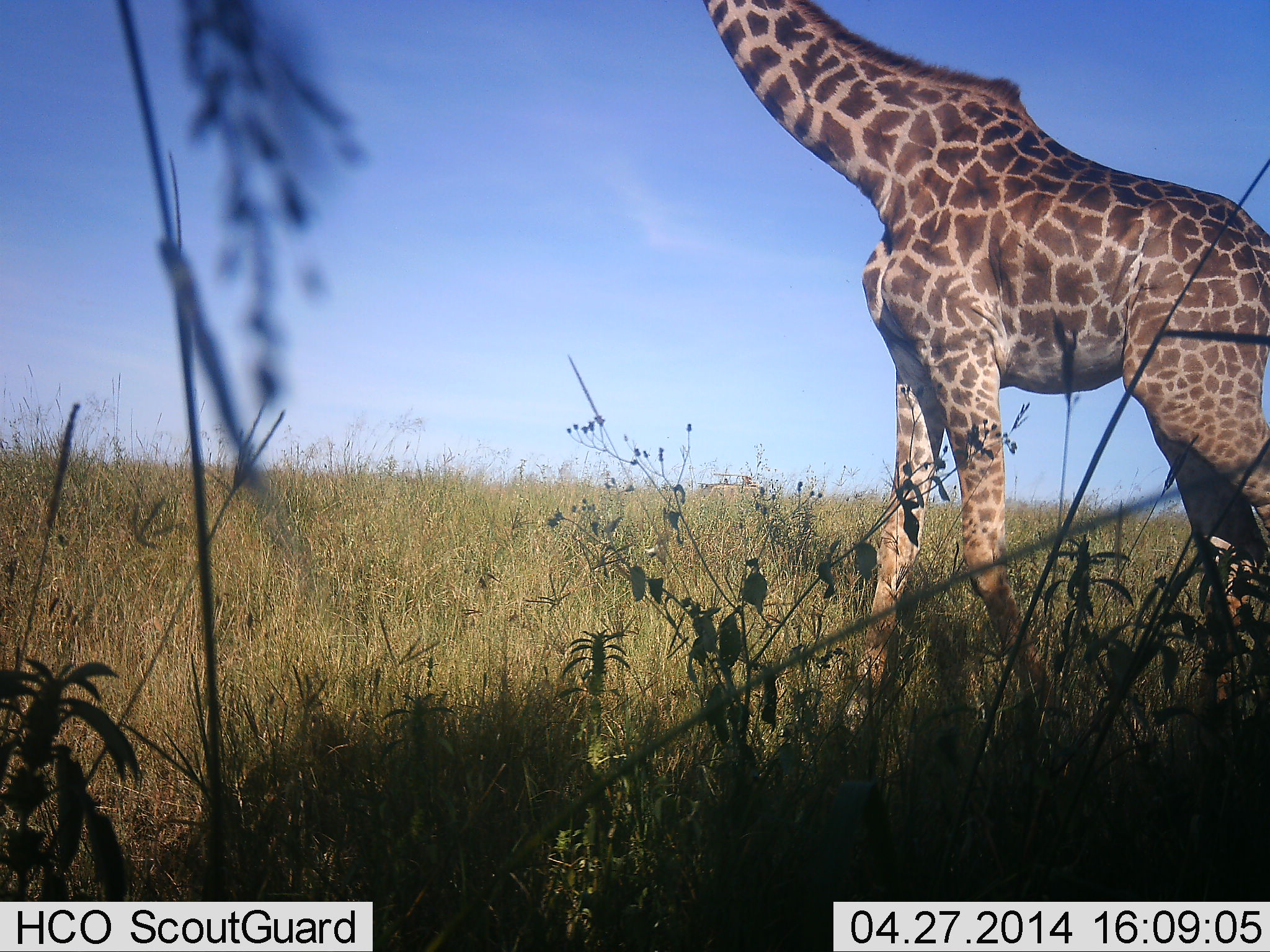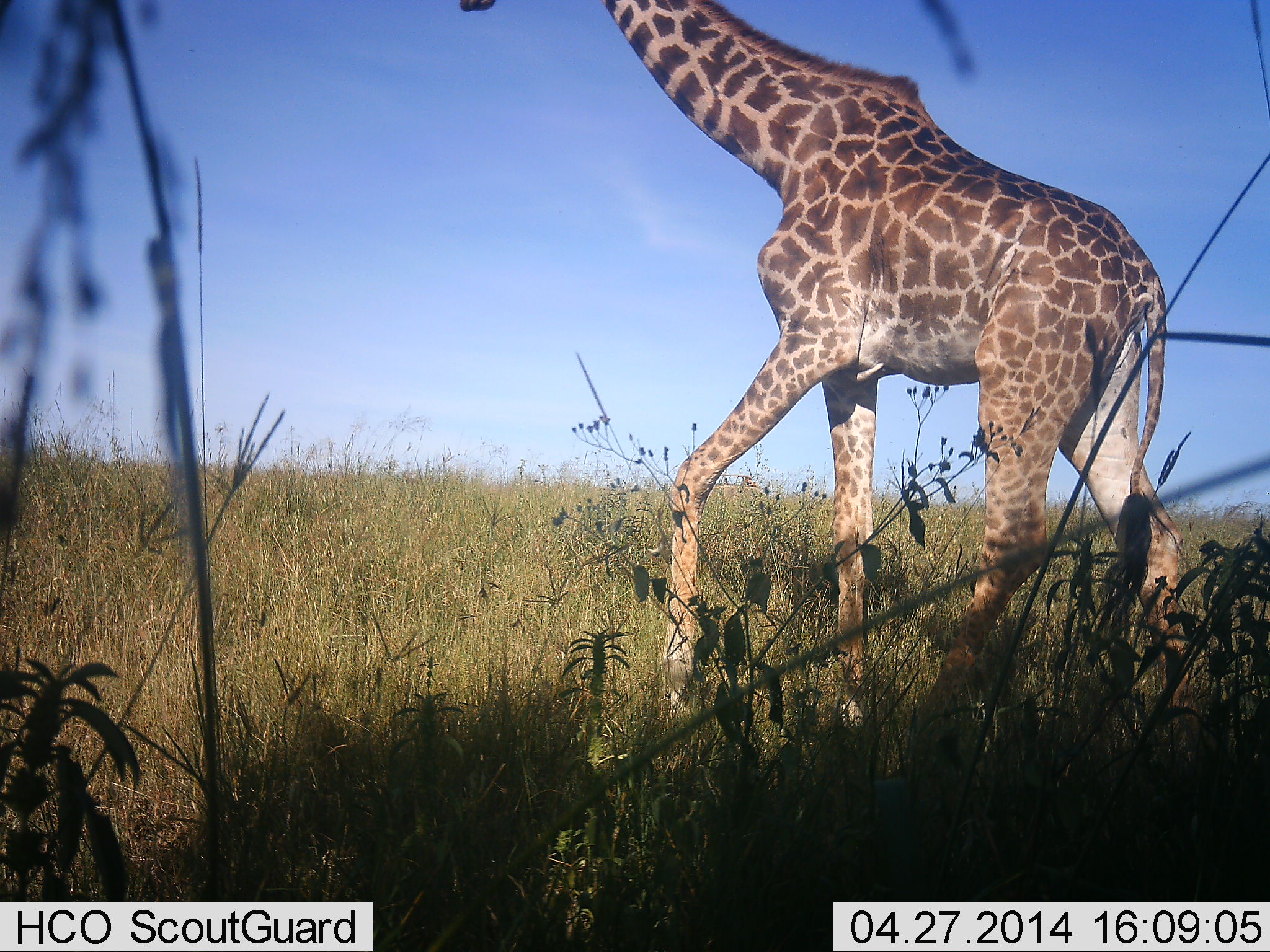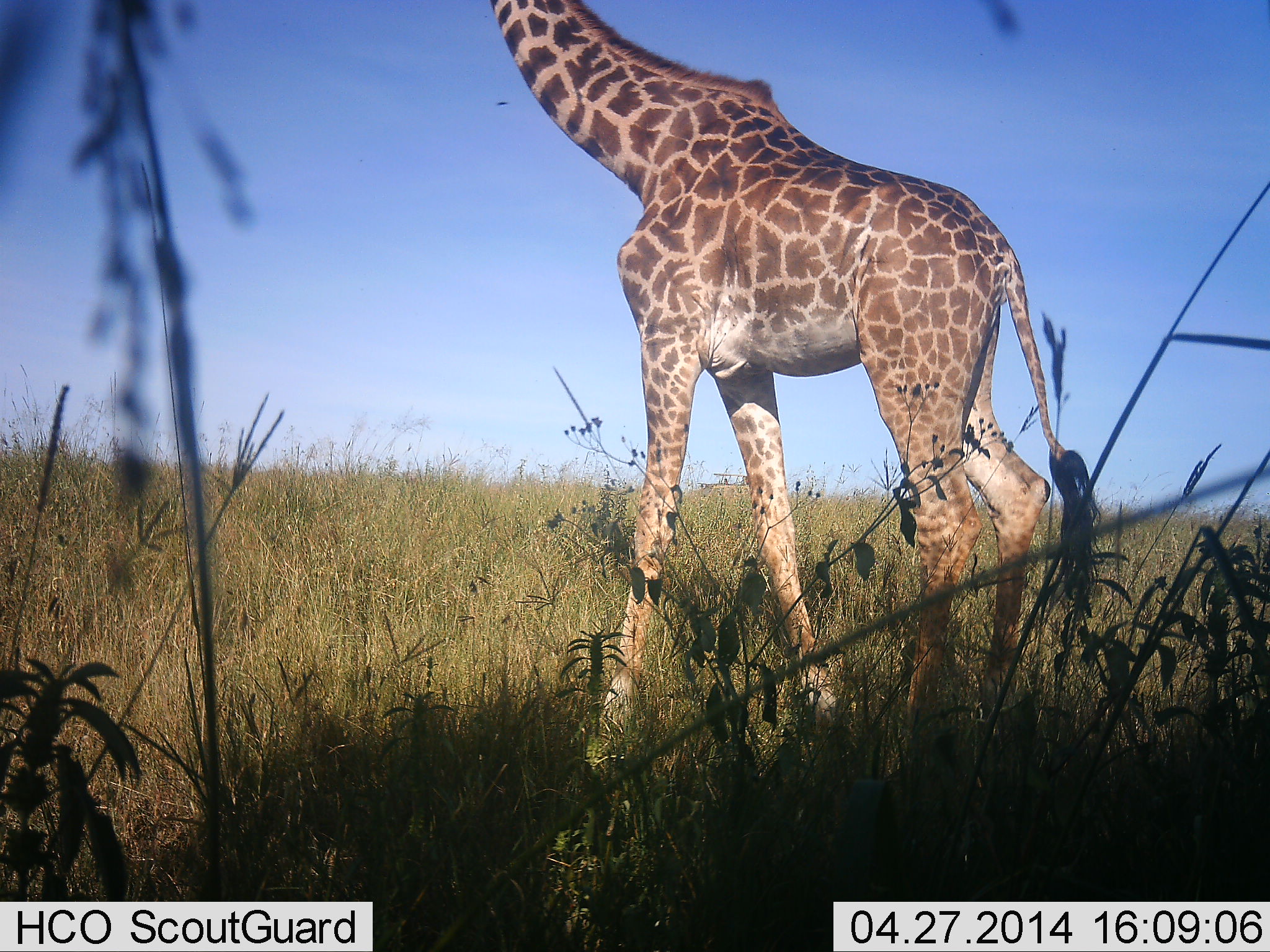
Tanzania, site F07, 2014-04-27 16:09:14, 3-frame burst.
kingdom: Animalia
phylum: Chordata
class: Mammalia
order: Artiodactyla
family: Giraffidae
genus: Giraffa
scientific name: Giraffa camelopardalis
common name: giraffe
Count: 1.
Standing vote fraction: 0%.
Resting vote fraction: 0%.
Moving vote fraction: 90%.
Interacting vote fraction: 10%.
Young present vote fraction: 0%.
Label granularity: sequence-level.